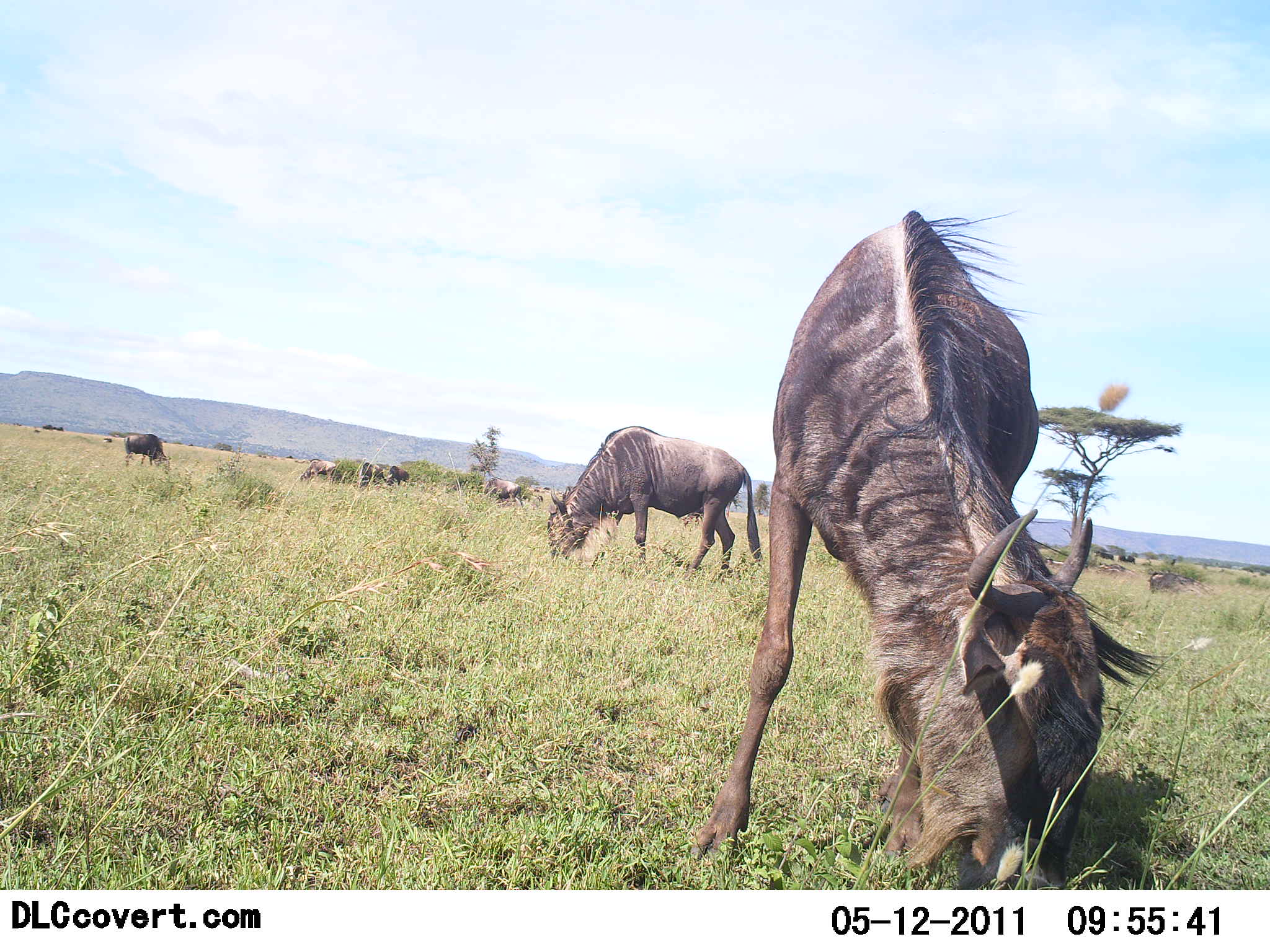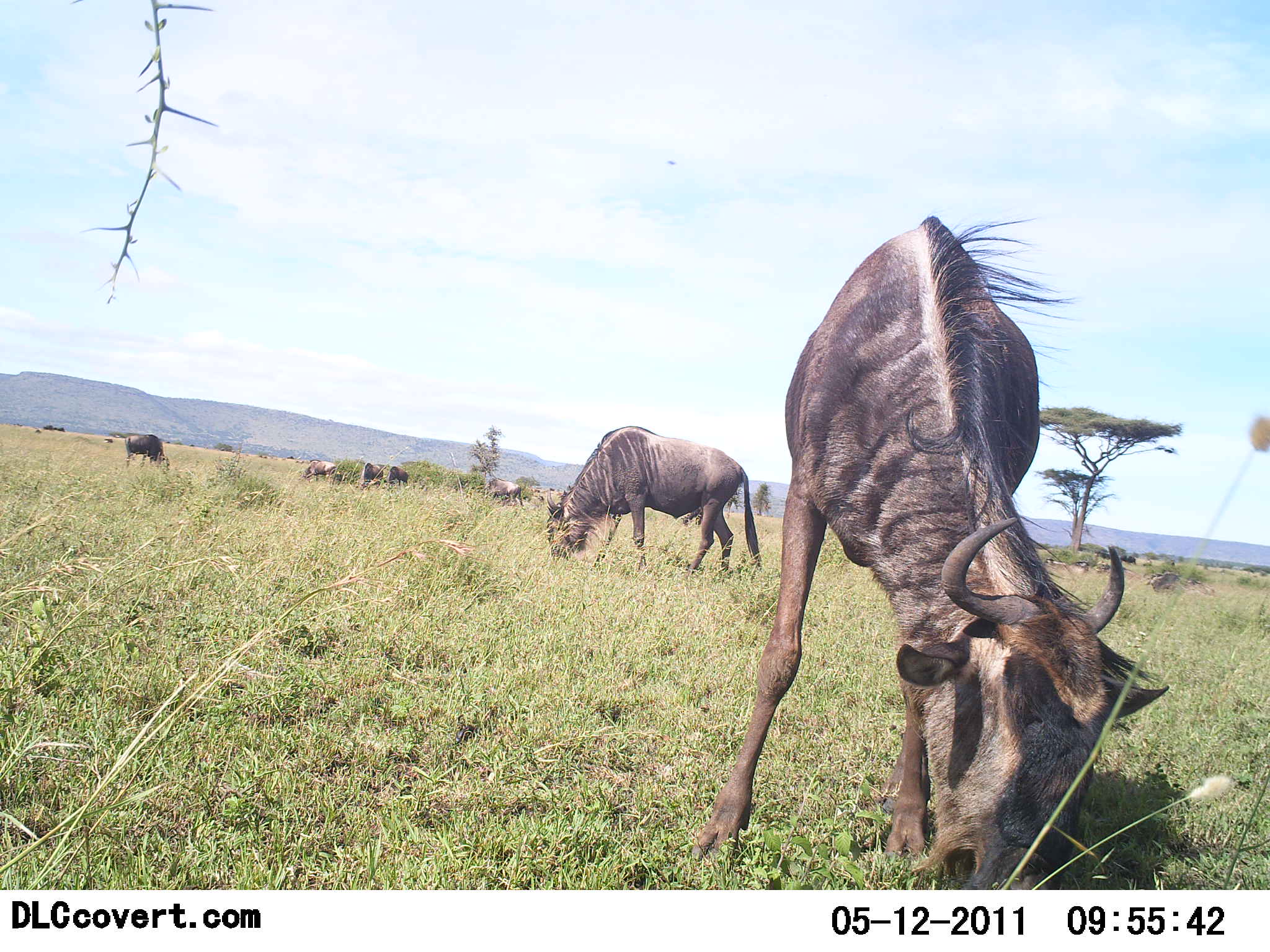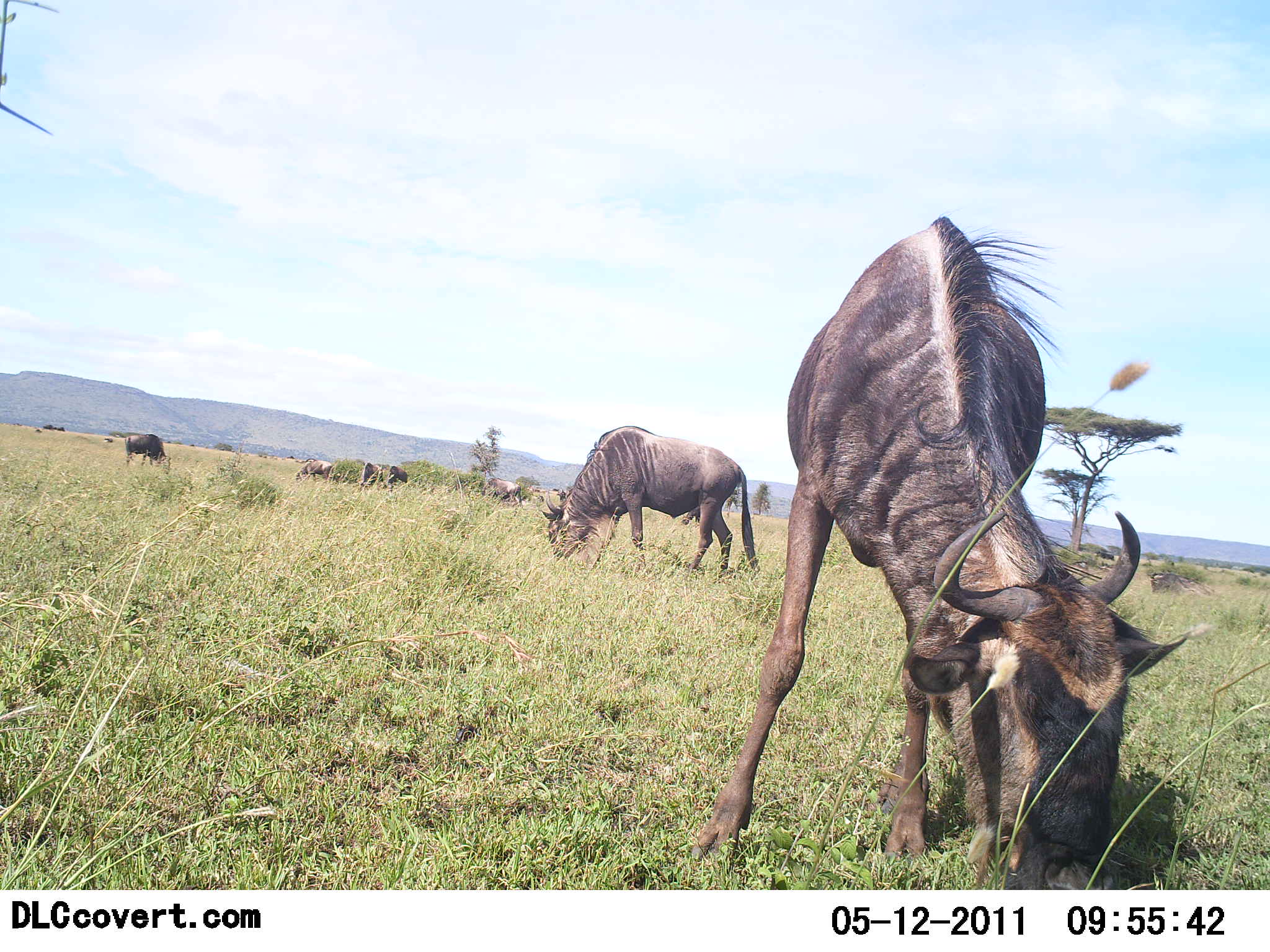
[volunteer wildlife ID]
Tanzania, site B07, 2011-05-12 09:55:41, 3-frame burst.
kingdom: Animalia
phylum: Chordata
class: Mammalia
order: Artiodactyla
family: Bovidae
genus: Connochaetes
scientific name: Connochaetes taurinus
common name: blue wildebeest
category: wildebeest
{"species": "wildebeest (blue wildebeest) (Connochaetes taurinus)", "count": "6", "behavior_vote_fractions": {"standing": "17%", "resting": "0%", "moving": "0%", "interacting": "0%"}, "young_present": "0%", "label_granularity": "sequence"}